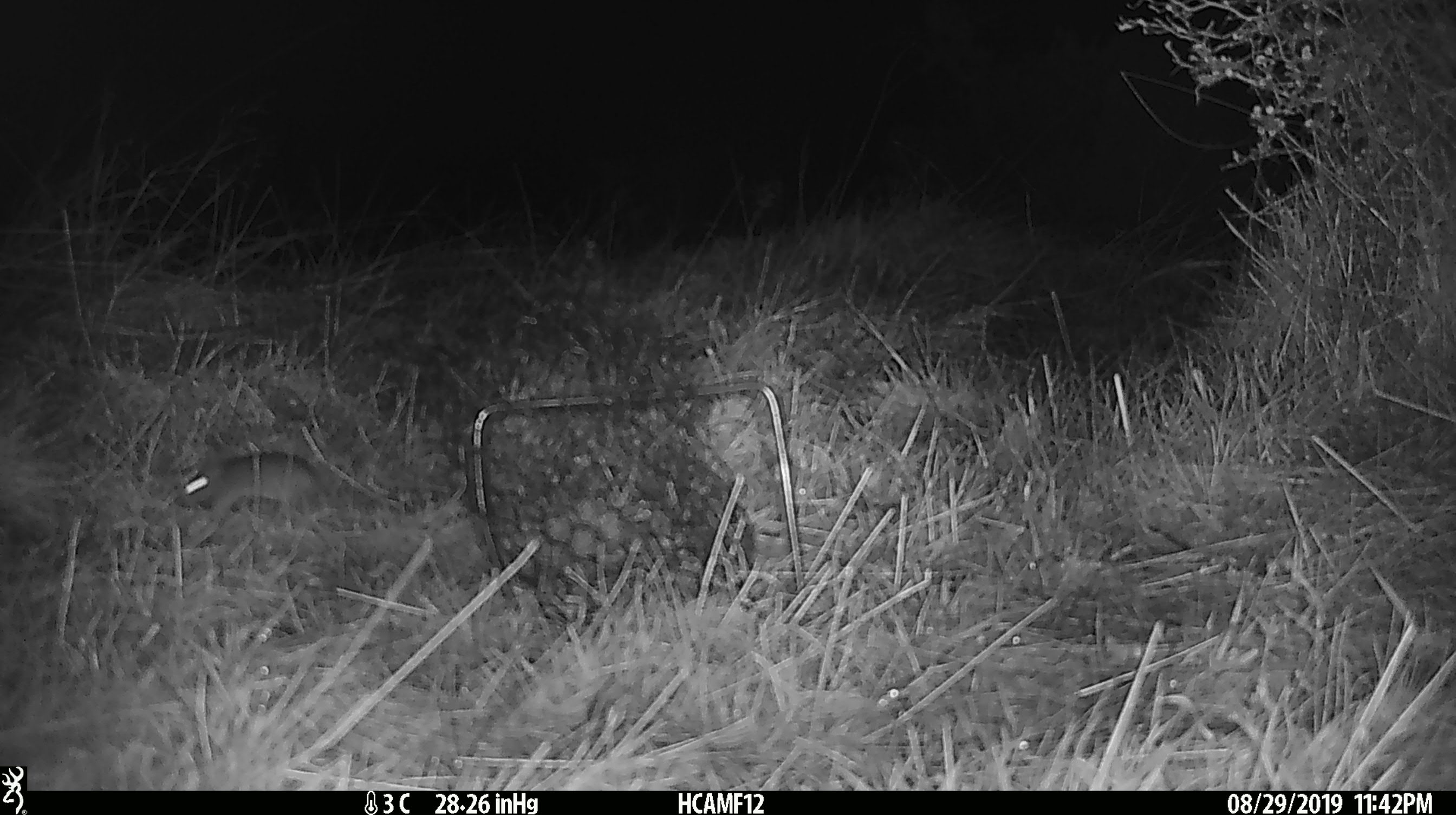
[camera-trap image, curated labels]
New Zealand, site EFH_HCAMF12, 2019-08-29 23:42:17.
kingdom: Animalia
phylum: Chordata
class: Mammalia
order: Rodentia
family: Muridae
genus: Mus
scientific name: Mus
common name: mouse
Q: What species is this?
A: Mouse (Mus).